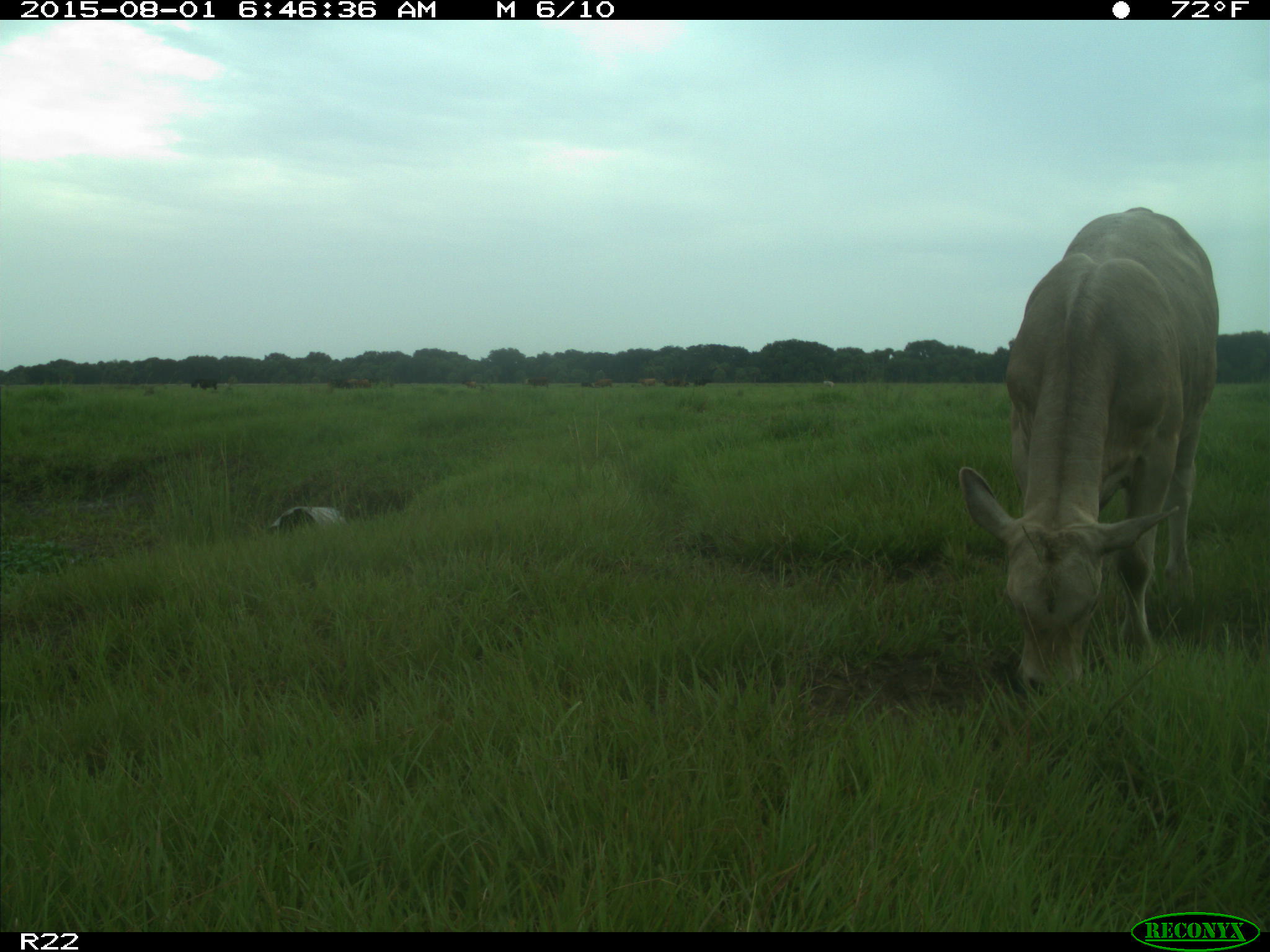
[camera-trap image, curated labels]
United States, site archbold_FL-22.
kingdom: Animalia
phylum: Chordata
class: Mammalia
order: Artiodactyla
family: Bovidae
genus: Bos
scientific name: Bos taurus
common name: domestic cow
Bos taurus (domestic cow).